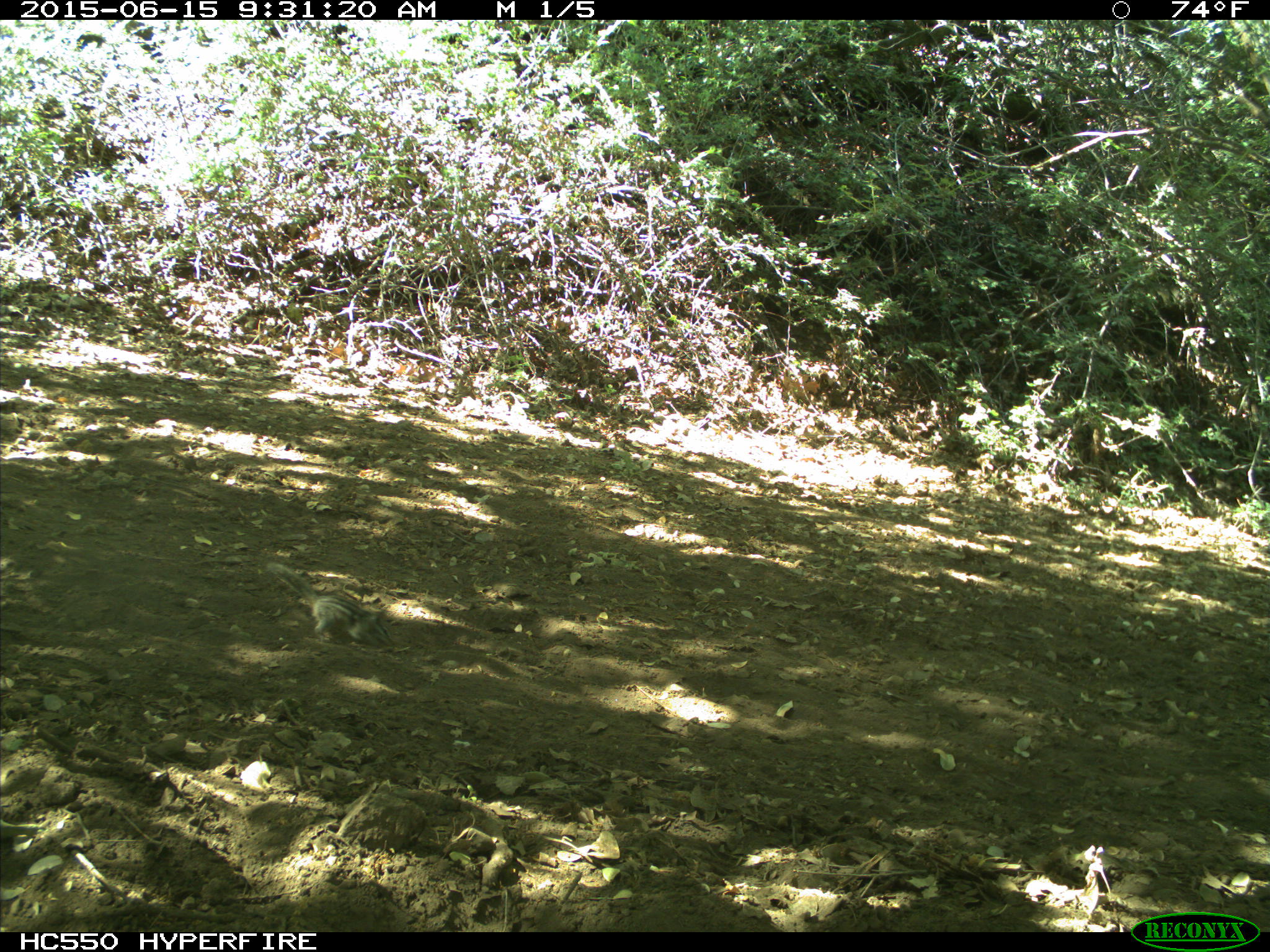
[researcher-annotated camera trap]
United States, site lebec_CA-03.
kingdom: Animalia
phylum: Chordata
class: Mammalia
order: Rodentia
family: Sciuridae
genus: Tamias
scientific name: Tamias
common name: chipmunk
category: unidentified chipmunk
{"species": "unidentified chipmunk (chipmunk) (Tamias)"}